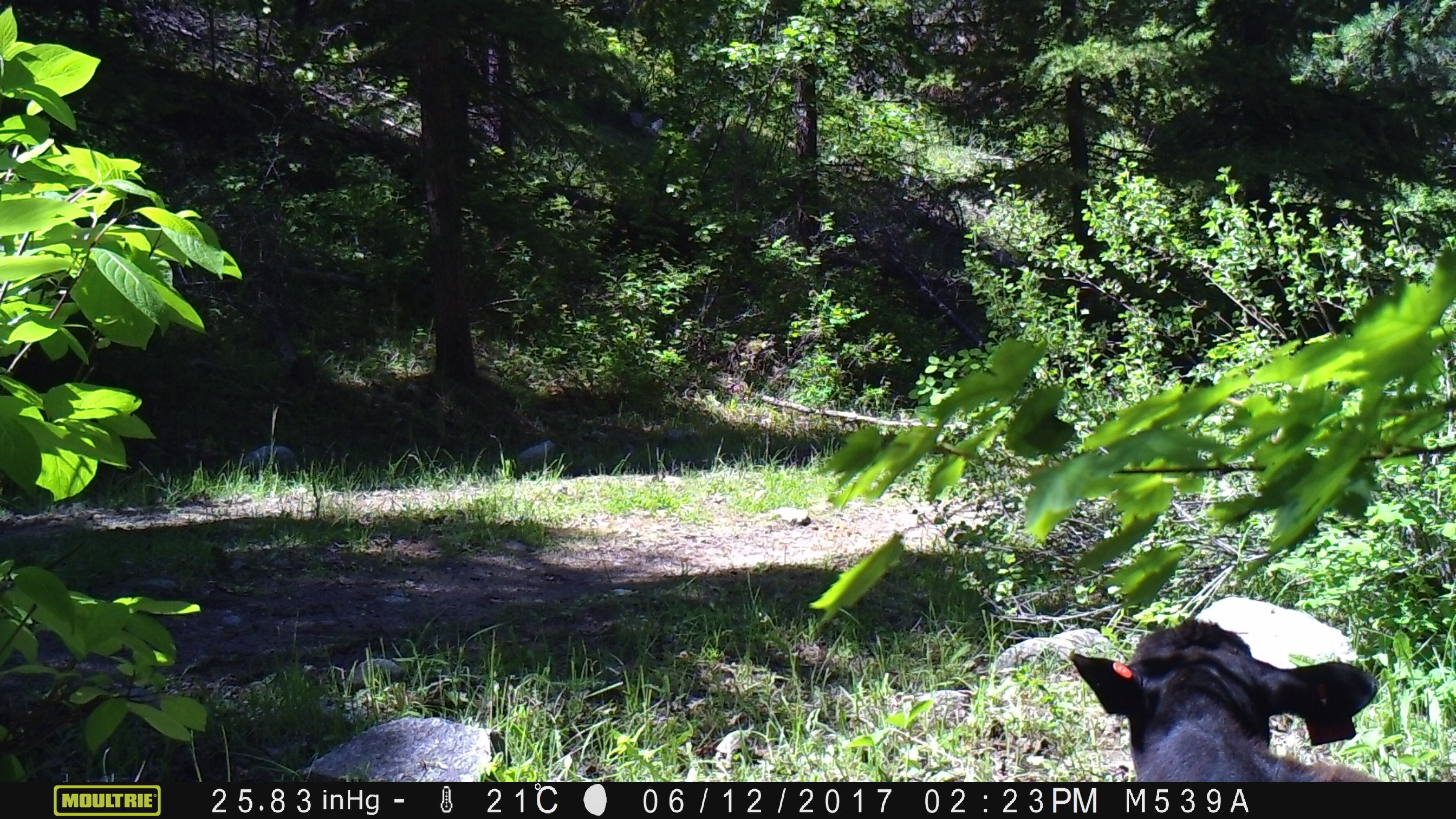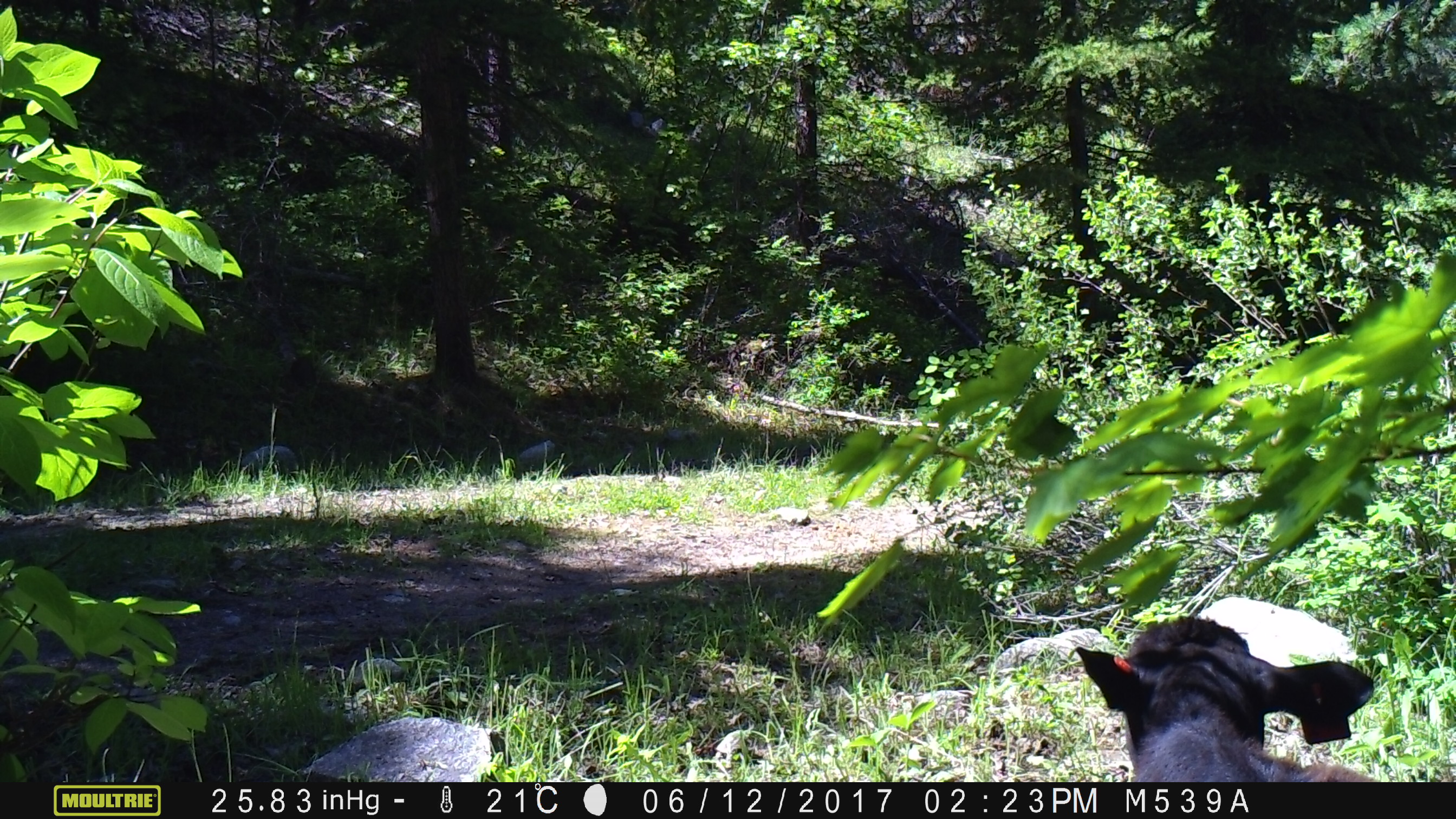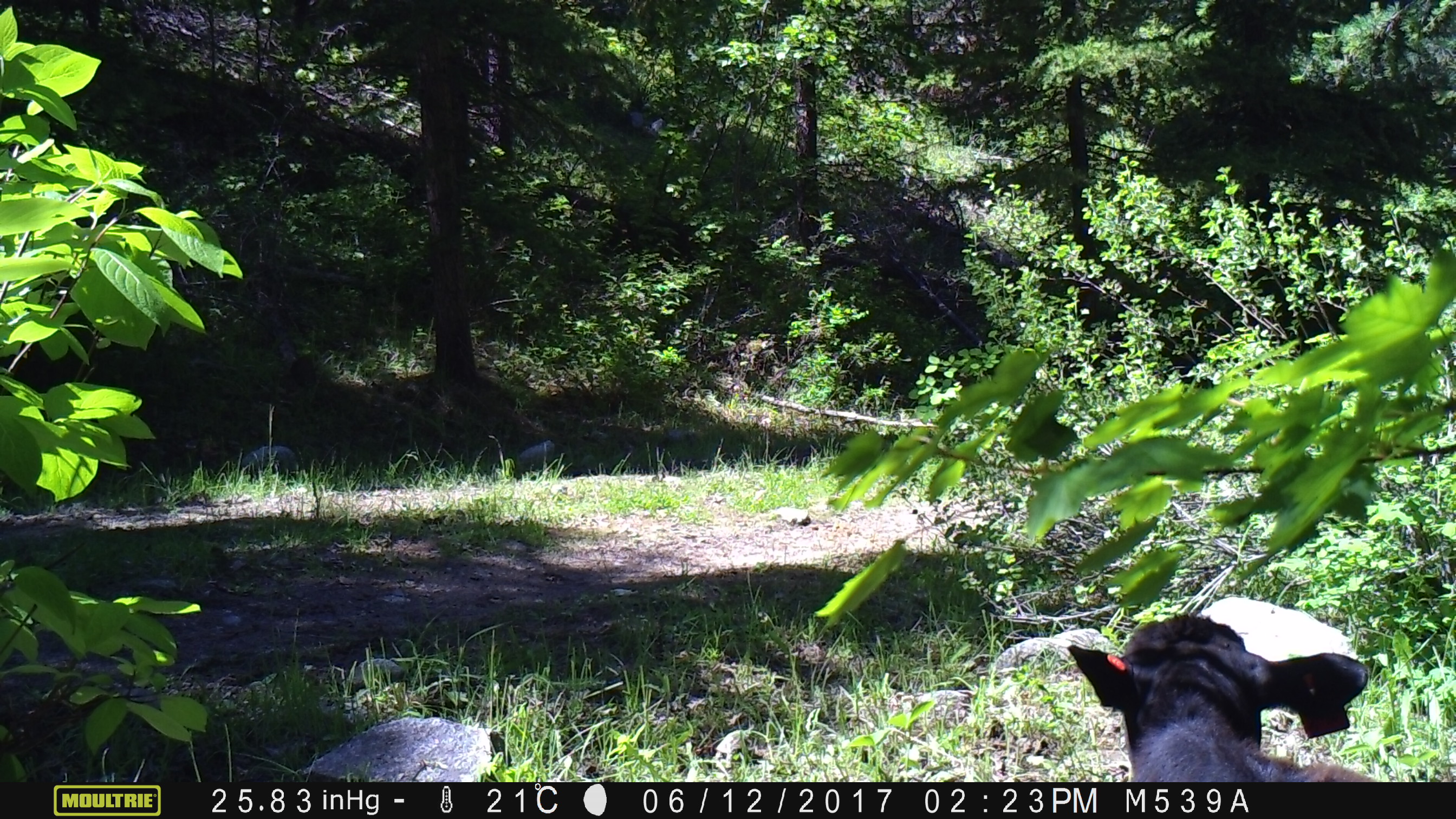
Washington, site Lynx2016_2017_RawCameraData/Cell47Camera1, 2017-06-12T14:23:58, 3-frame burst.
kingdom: Animalia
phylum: Chordata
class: Mammalia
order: Artiodactyla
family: Bovidae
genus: Bos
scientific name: Bos taurus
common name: domestic cattle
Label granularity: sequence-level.